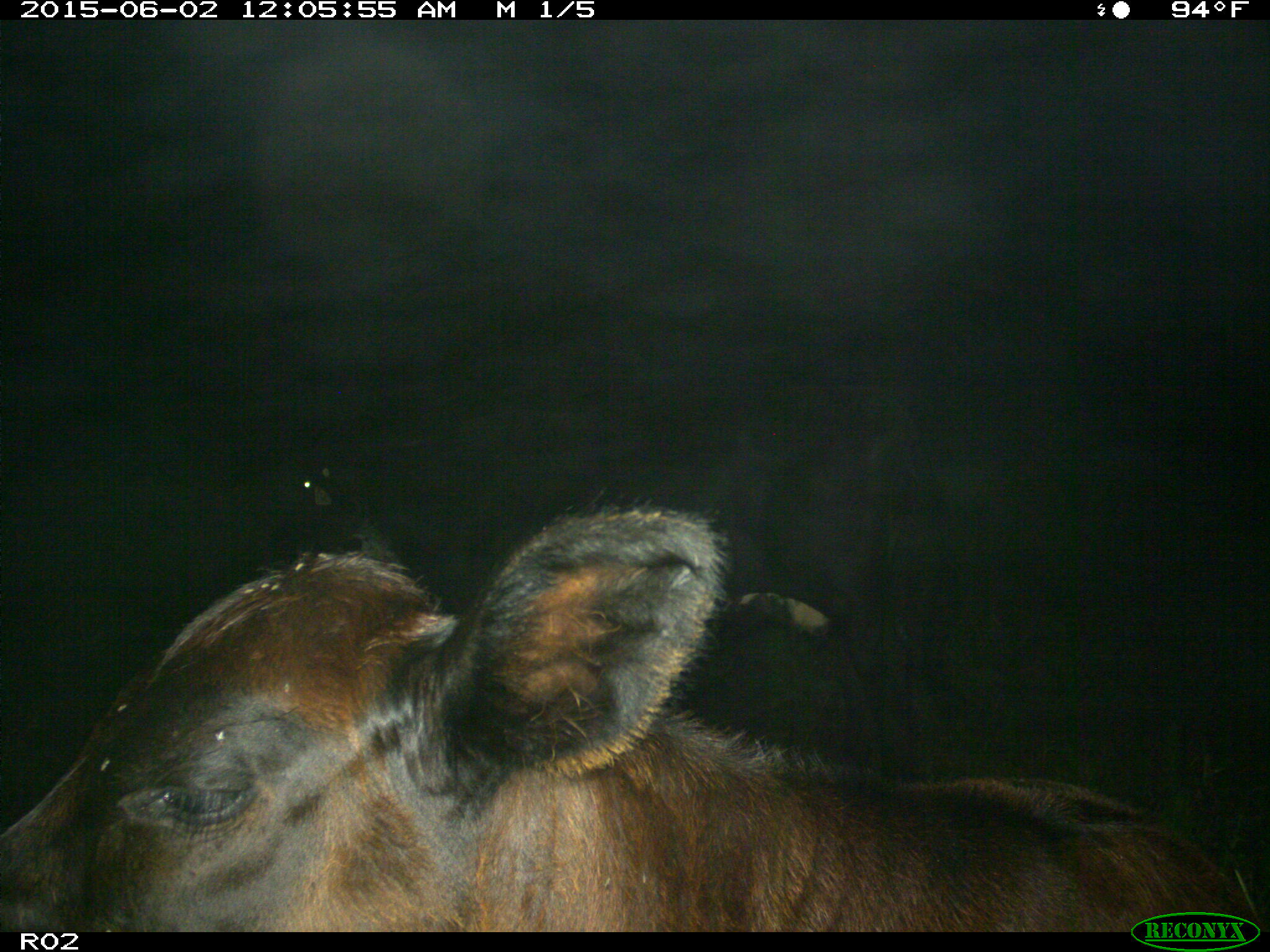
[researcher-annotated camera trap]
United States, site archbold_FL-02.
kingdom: Animalia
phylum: Chordata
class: Mammalia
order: Artiodactyla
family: Bovidae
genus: Bos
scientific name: Bos taurus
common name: domestic cow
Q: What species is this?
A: Bos taurus (domestic cow).